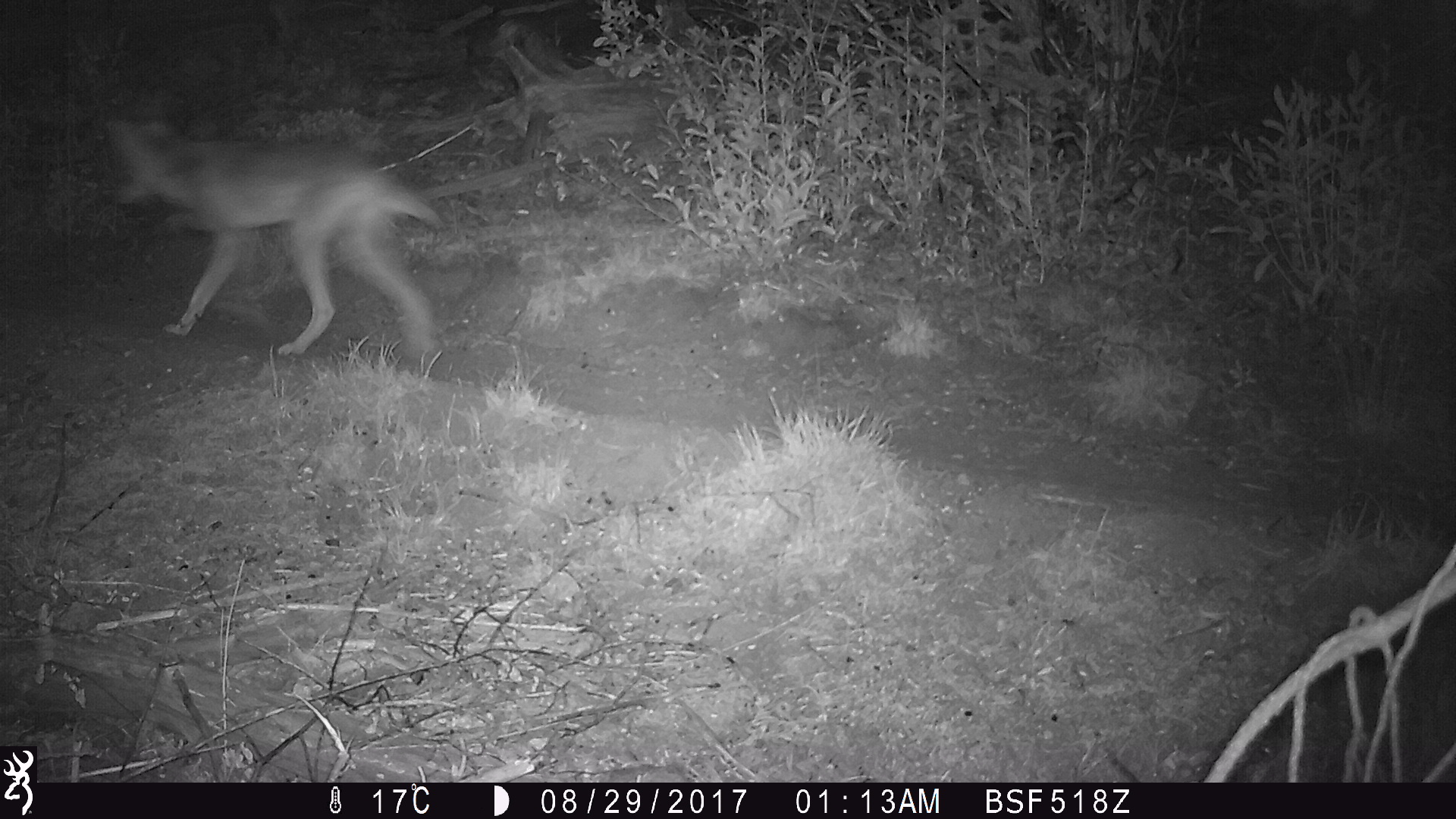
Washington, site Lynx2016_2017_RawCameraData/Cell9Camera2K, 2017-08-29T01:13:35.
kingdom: Animalia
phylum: Chordata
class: Mammalia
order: Carnivora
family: Canidae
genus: Canis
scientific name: Canis latrans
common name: coyote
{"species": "Canis latrans (coyote)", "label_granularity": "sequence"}